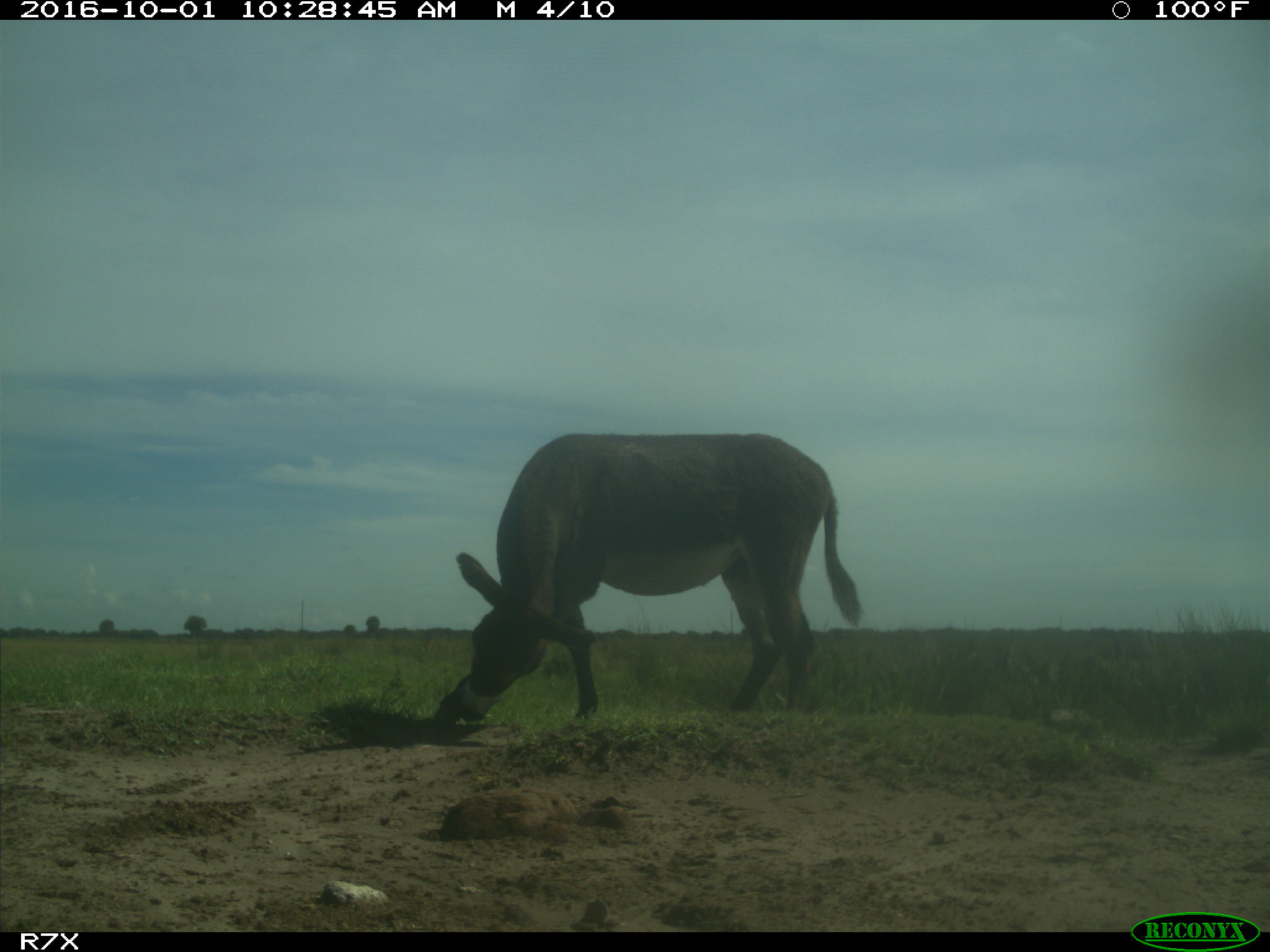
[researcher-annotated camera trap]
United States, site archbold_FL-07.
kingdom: Animalia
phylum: Chordata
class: Mammalia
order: Perissodactyla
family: Equidae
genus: Equus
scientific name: Equus africanus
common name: african wild ass